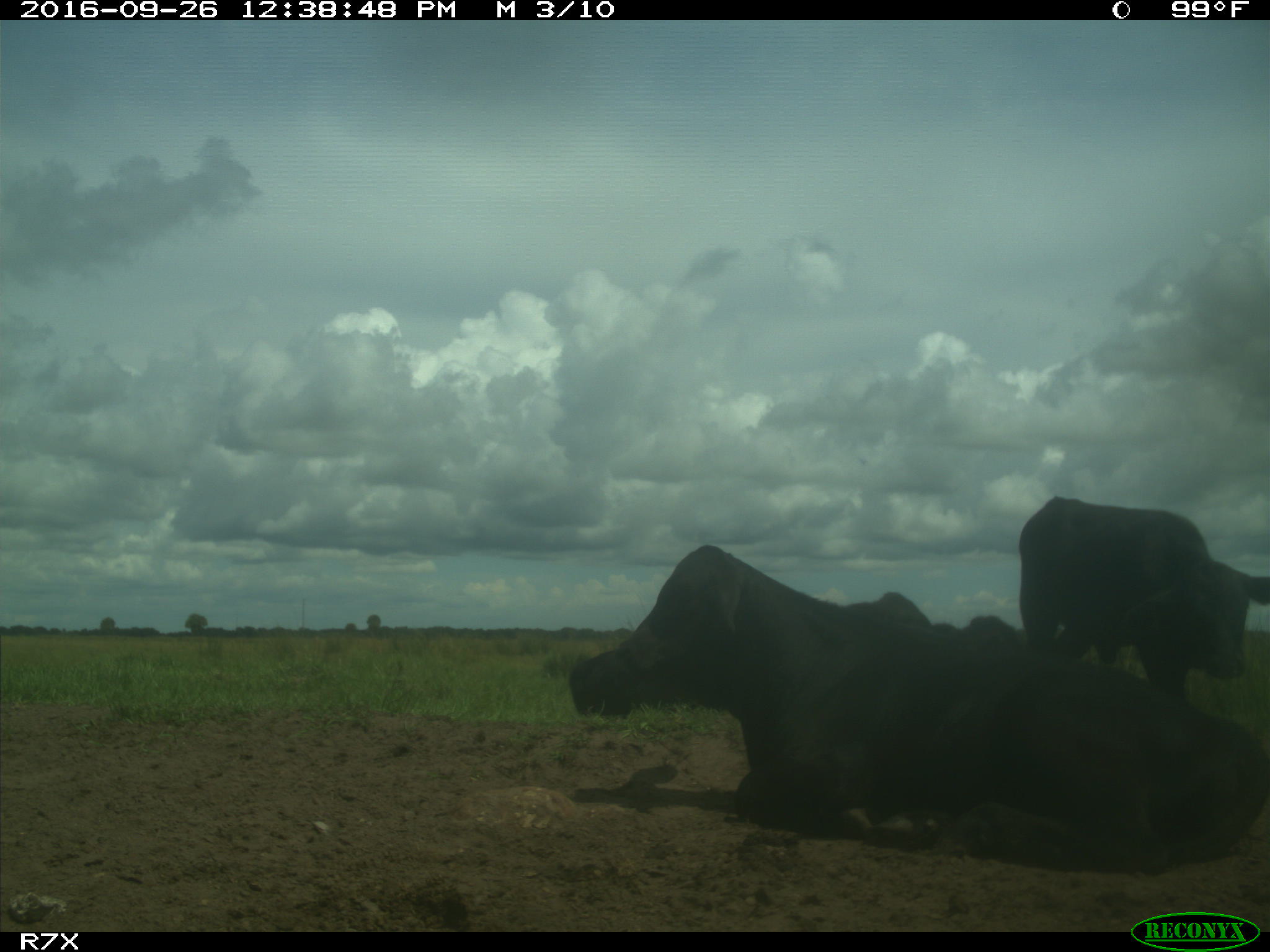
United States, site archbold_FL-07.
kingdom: Animalia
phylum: Chordata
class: Mammalia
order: Artiodactyla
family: Bovidae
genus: Bos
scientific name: Bos taurus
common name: domestic cow